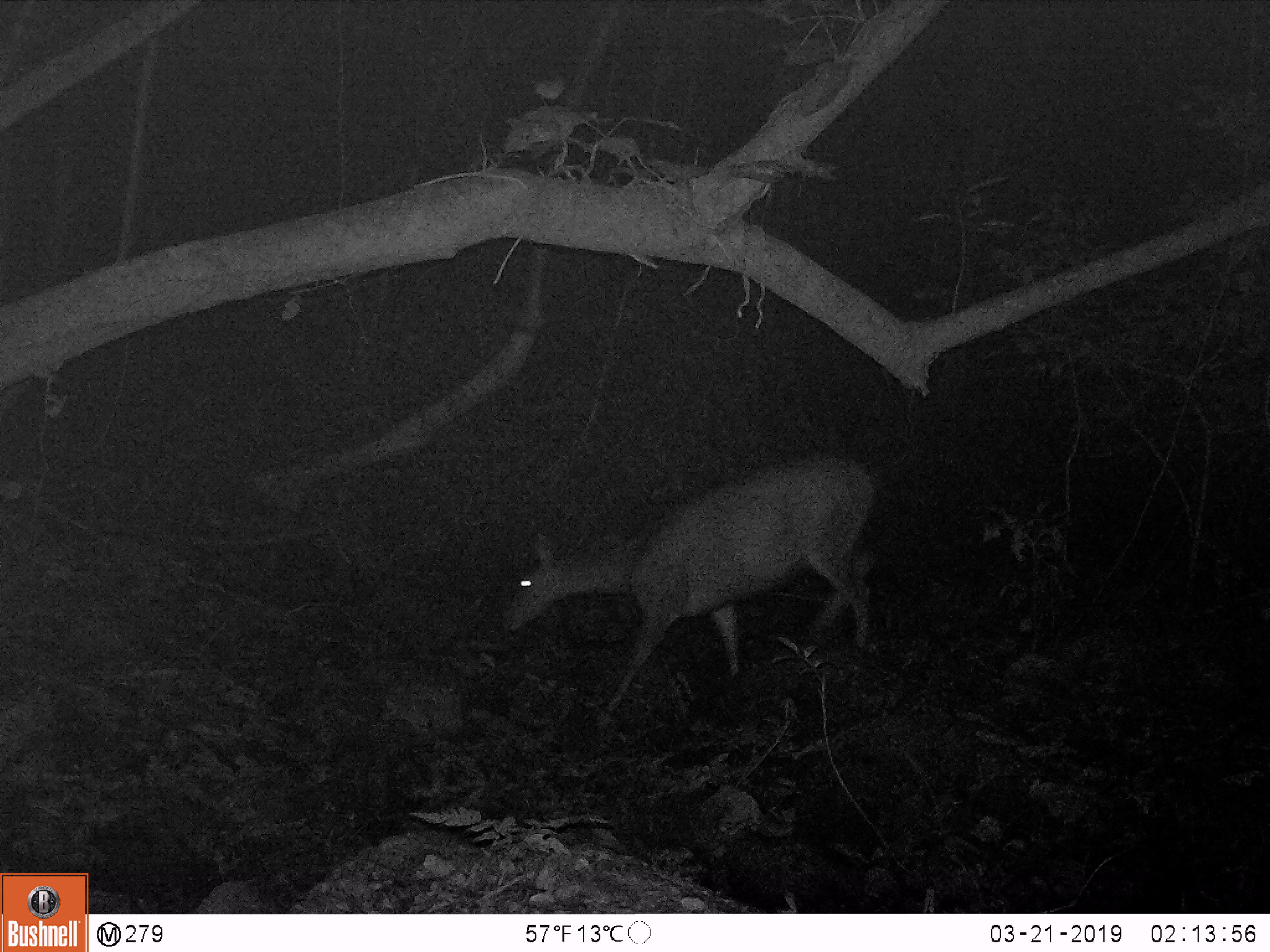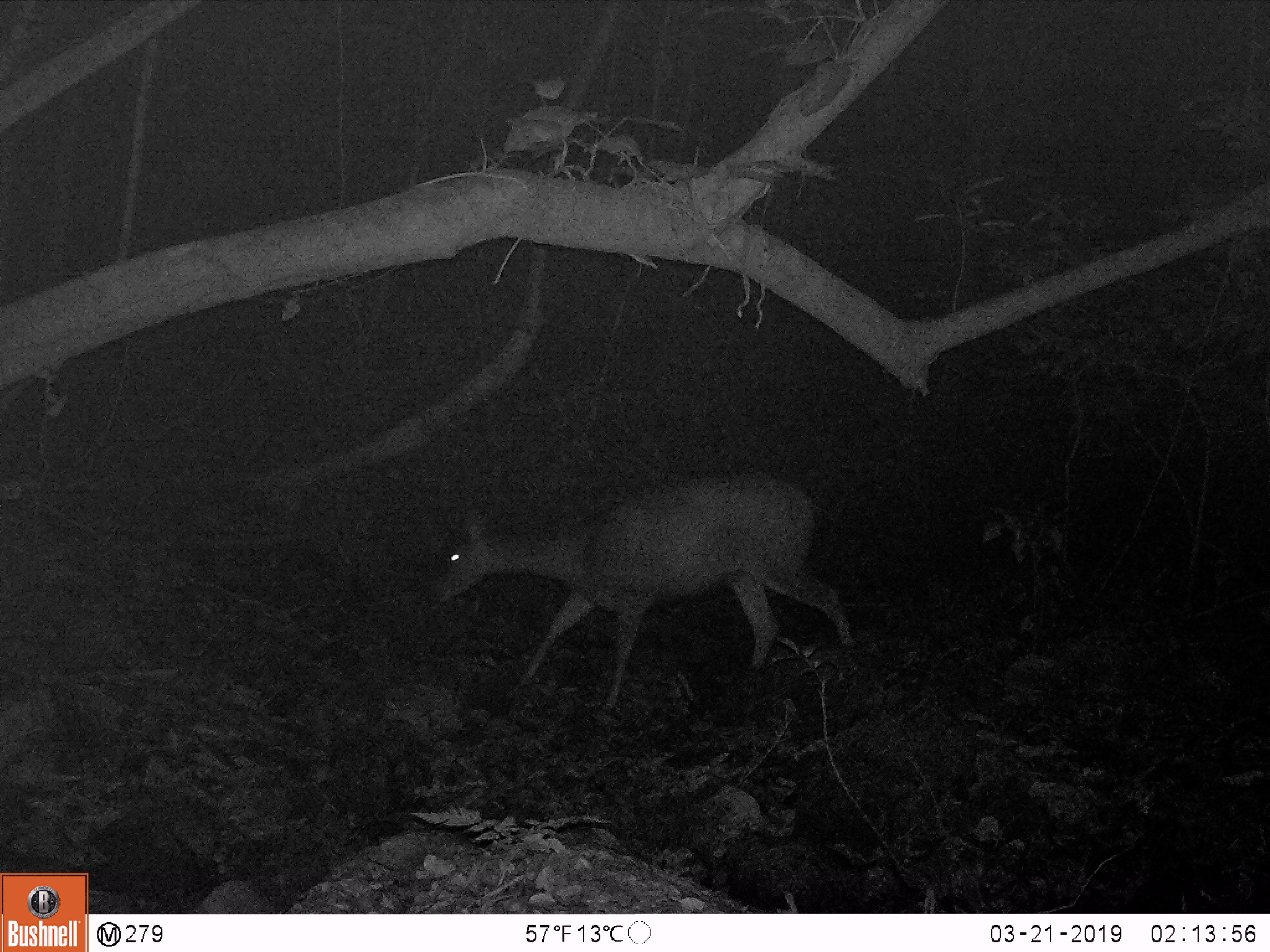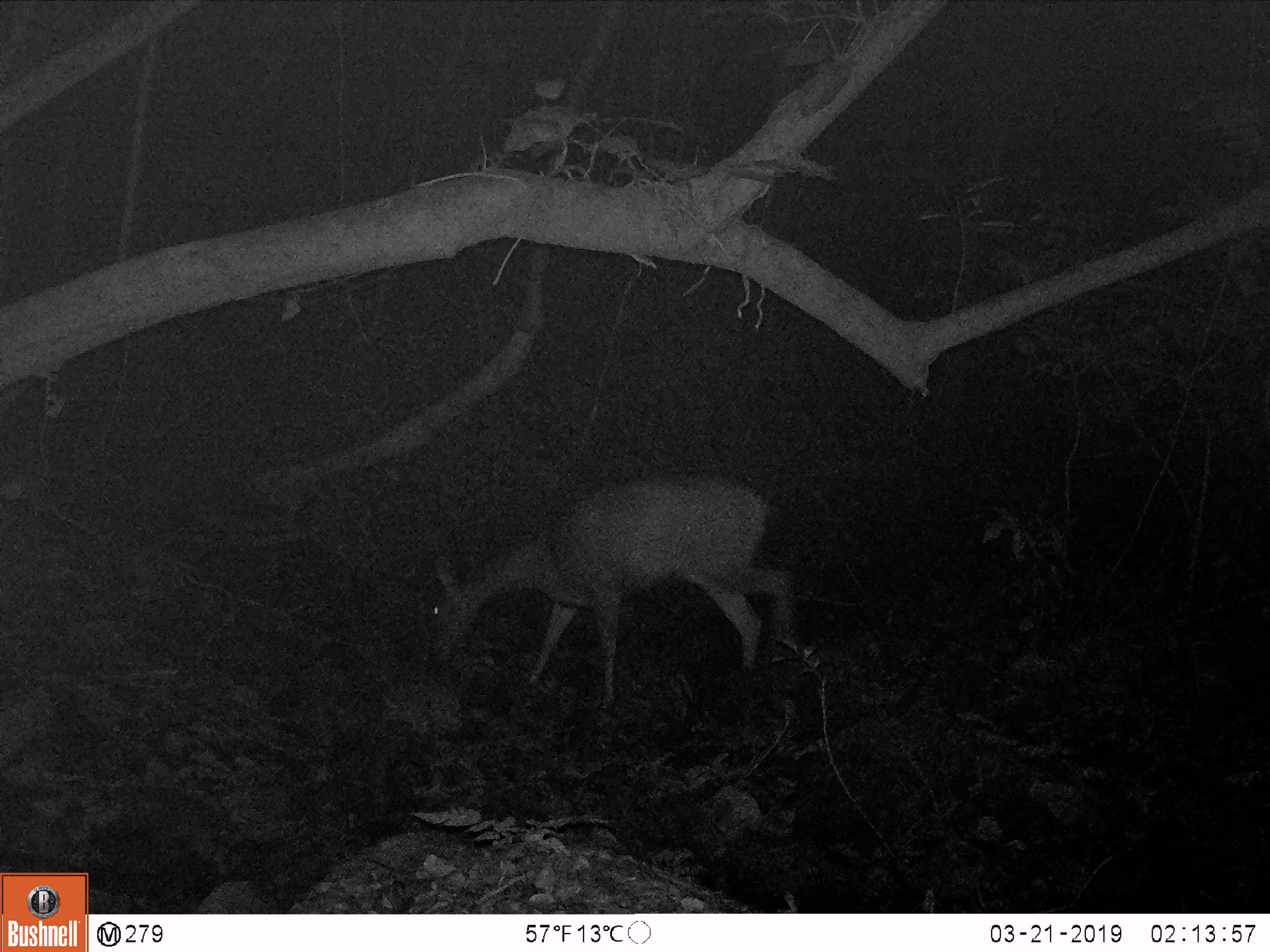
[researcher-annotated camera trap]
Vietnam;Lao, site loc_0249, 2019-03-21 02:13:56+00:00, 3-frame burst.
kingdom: Animalia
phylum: Chordata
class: Mammalia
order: Artiodactyla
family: Cervidae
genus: Rusa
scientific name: Rusa unicolor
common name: sambar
Sambar (Rusa unicolor). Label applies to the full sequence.